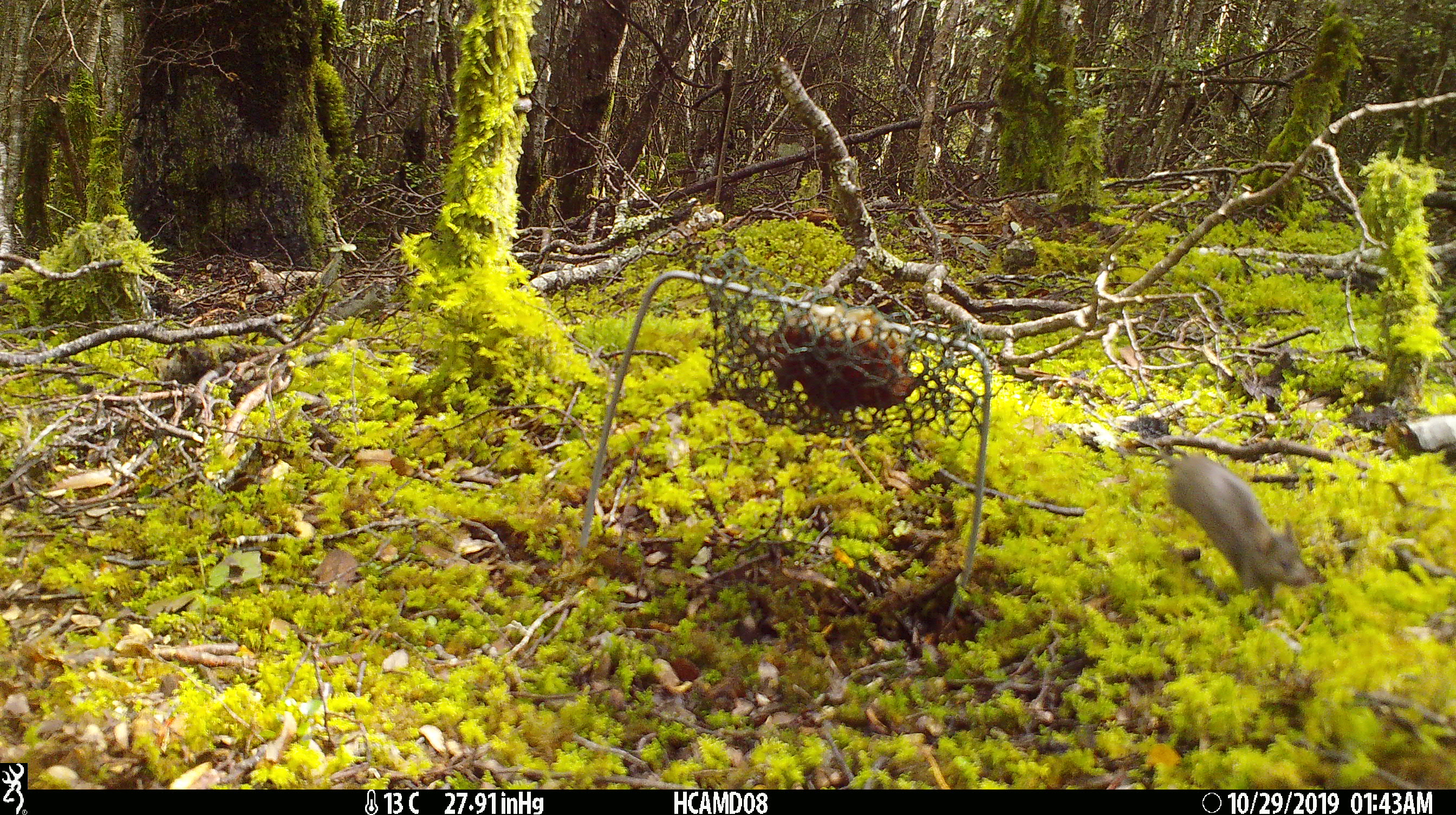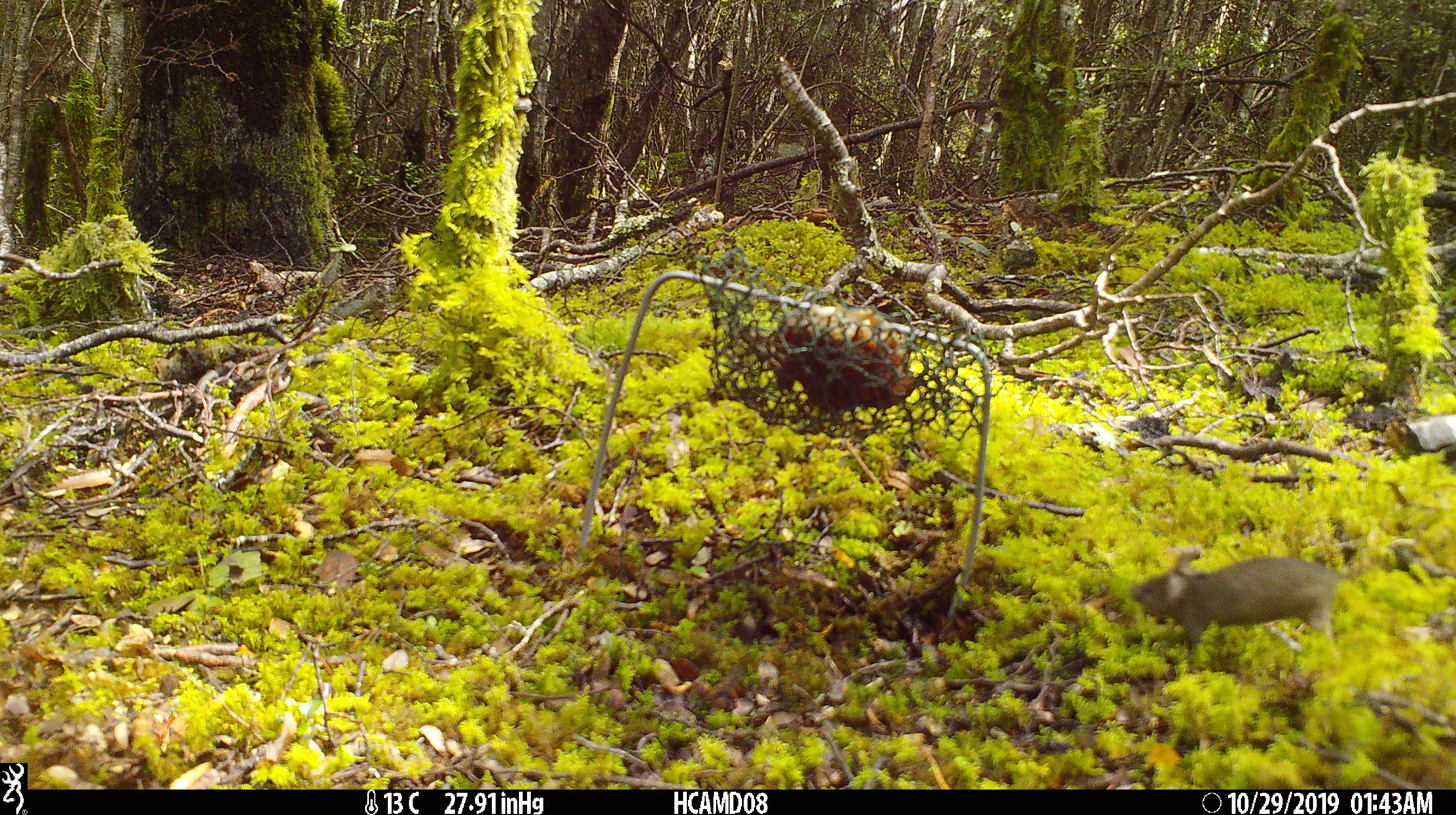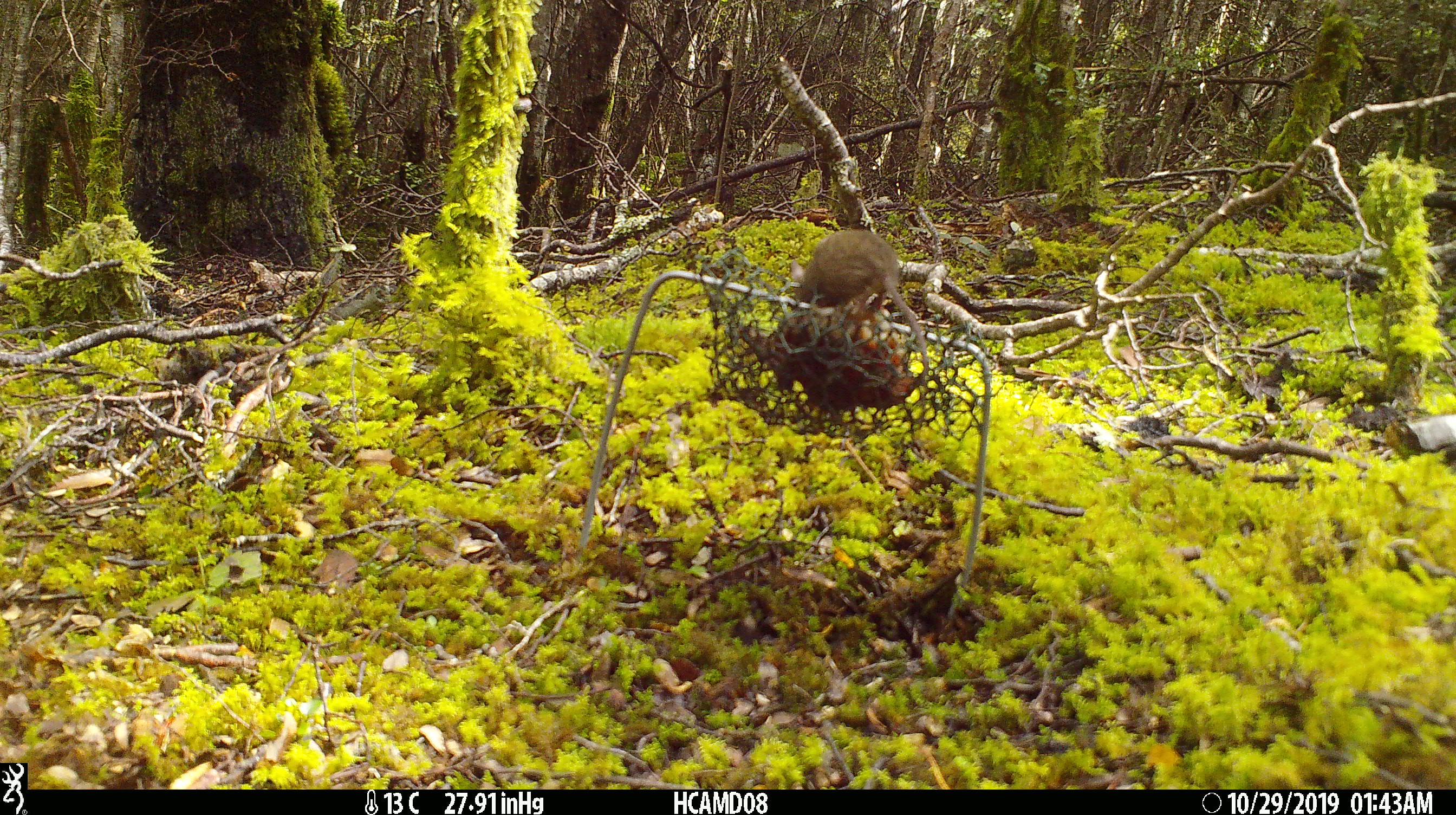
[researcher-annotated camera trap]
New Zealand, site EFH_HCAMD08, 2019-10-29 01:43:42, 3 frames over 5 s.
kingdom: Animalia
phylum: Chordata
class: Mammalia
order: Rodentia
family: Muridae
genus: Mus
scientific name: Mus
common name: mouse